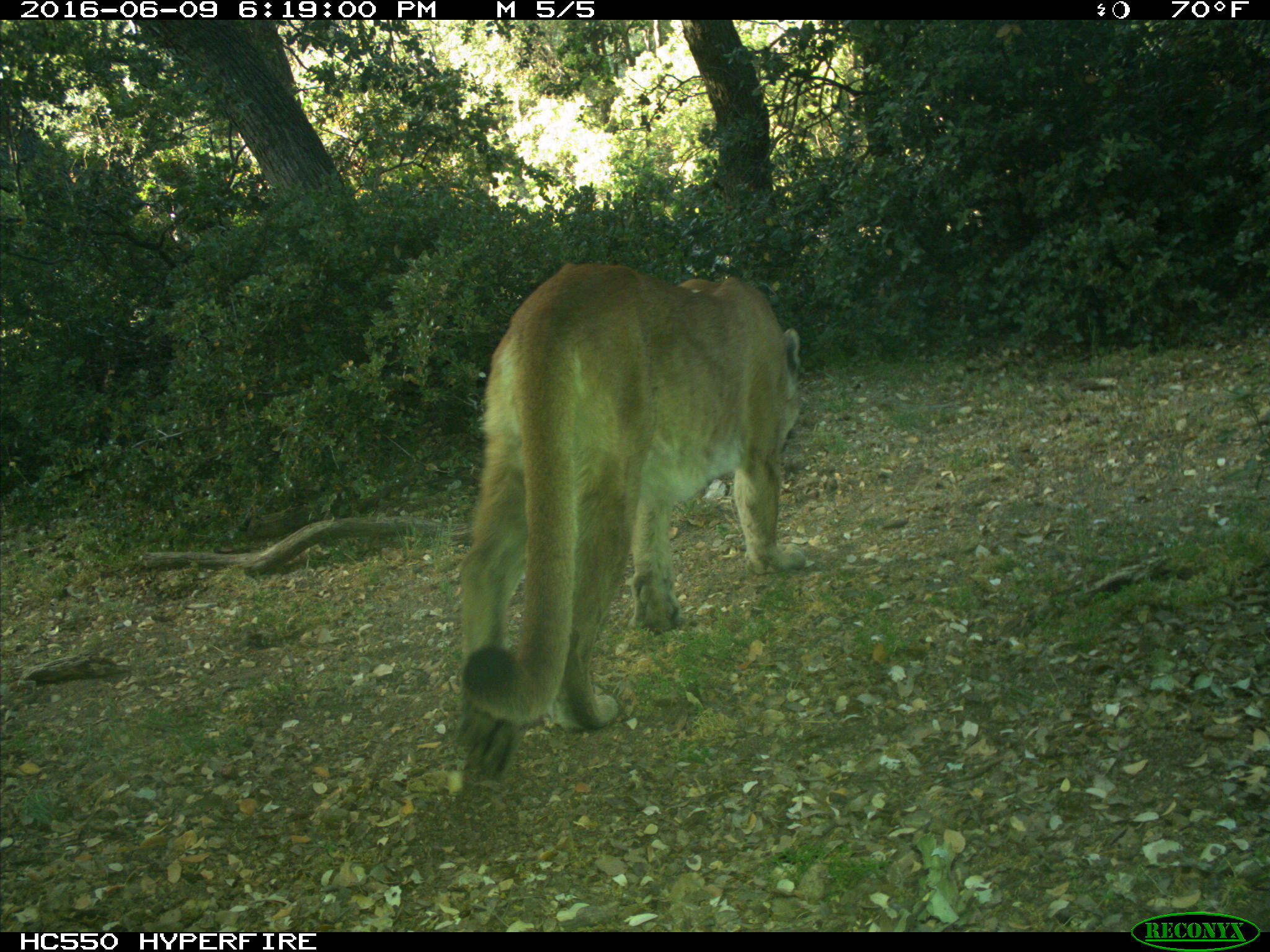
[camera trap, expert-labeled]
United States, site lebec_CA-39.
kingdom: Animalia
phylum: Chordata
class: Mammalia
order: Carnivora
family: Felidae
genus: Puma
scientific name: Puma concolor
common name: mountain lion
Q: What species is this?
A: Puma concolor (mountain lion).